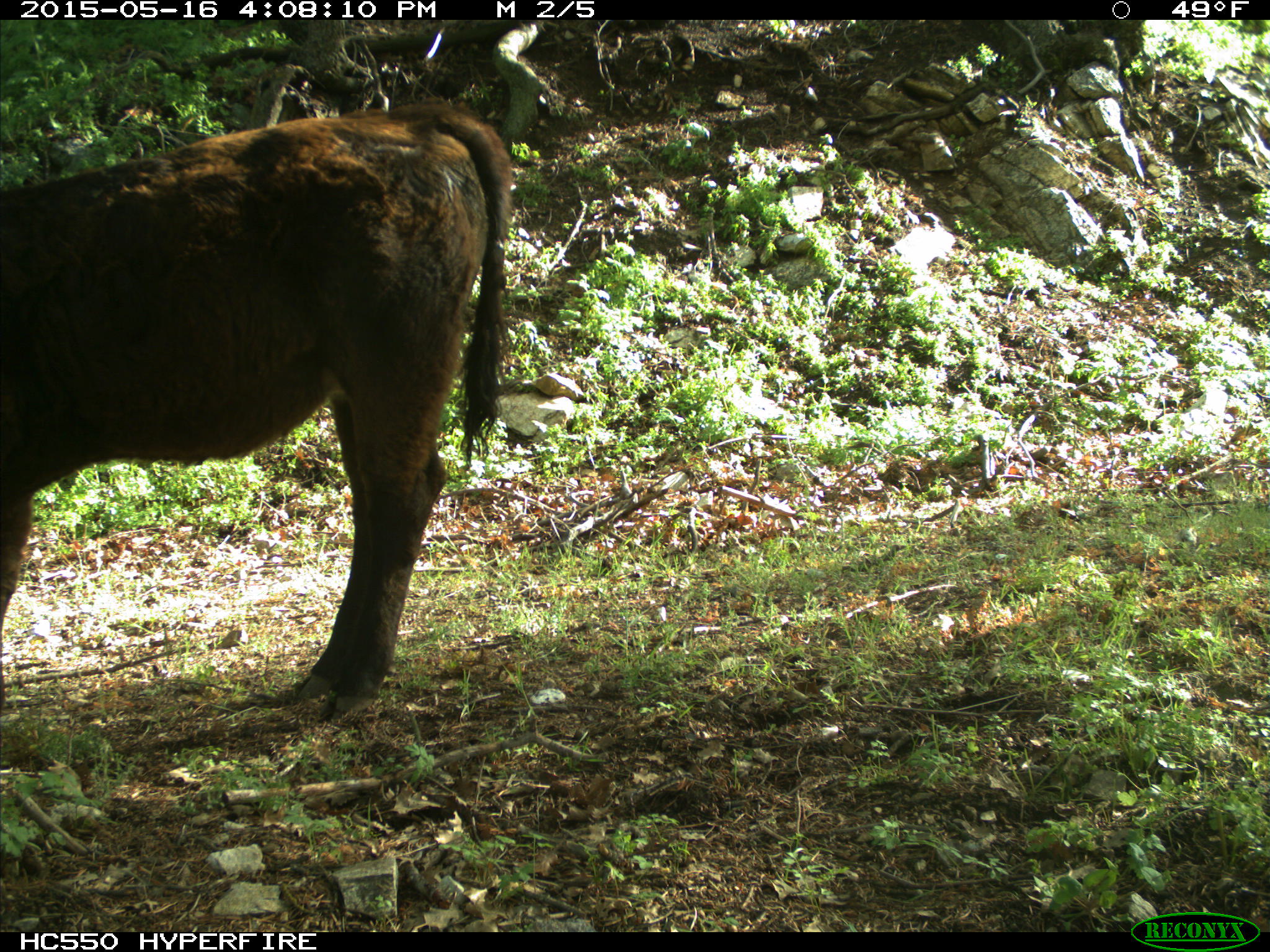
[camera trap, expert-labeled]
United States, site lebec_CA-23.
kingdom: Animalia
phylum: Chordata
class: Mammalia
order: Artiodactyla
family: Bovidae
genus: Bos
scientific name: Bos taurus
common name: domestic cow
Bos taurus (domestic cow).